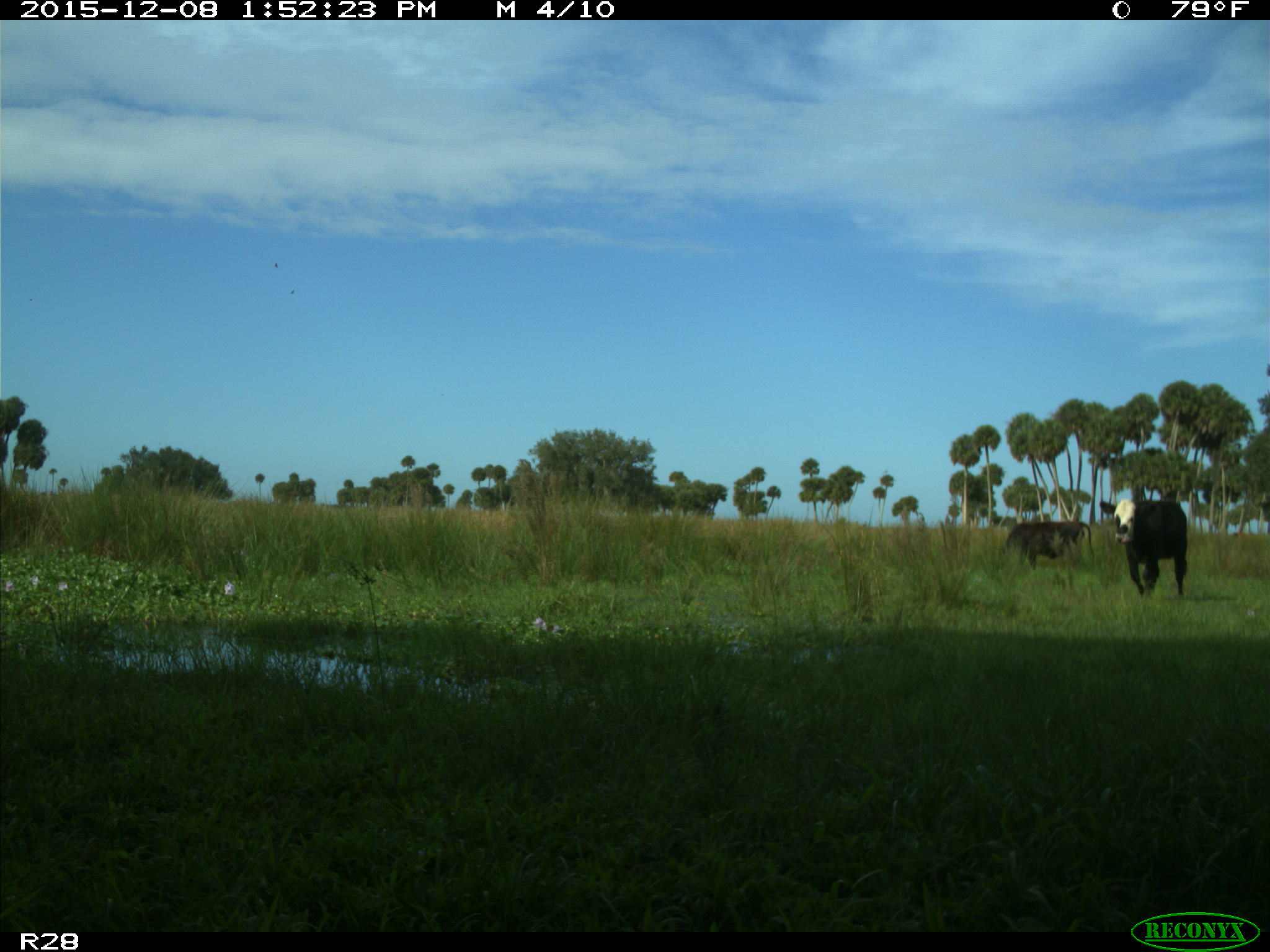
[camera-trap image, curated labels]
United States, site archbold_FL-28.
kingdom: Animalia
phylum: Chordata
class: Mammalia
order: Artiodactyla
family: Bovidae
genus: Bos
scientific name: Bos taurus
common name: domestic cow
Bos taurus (domestic cow).